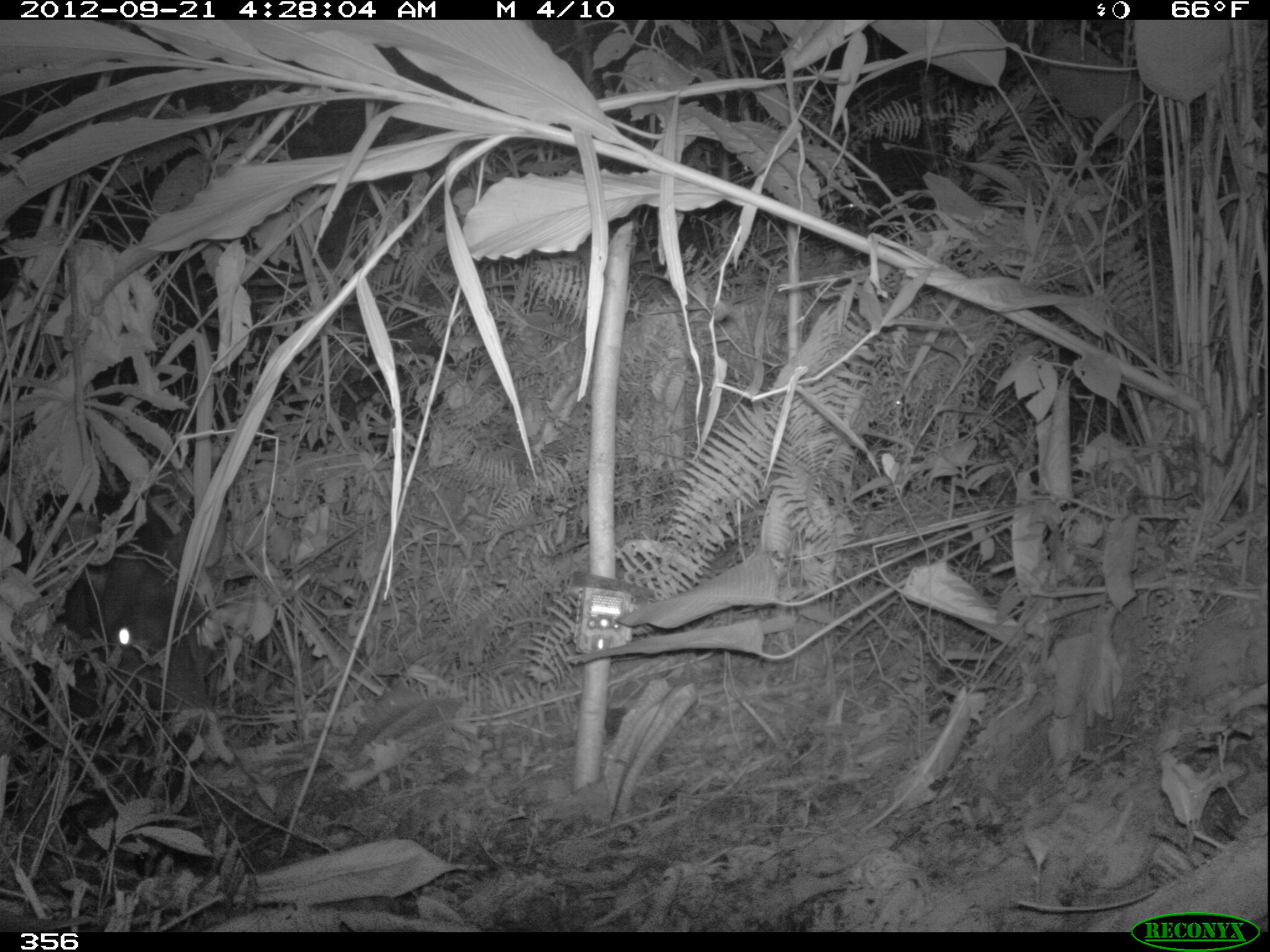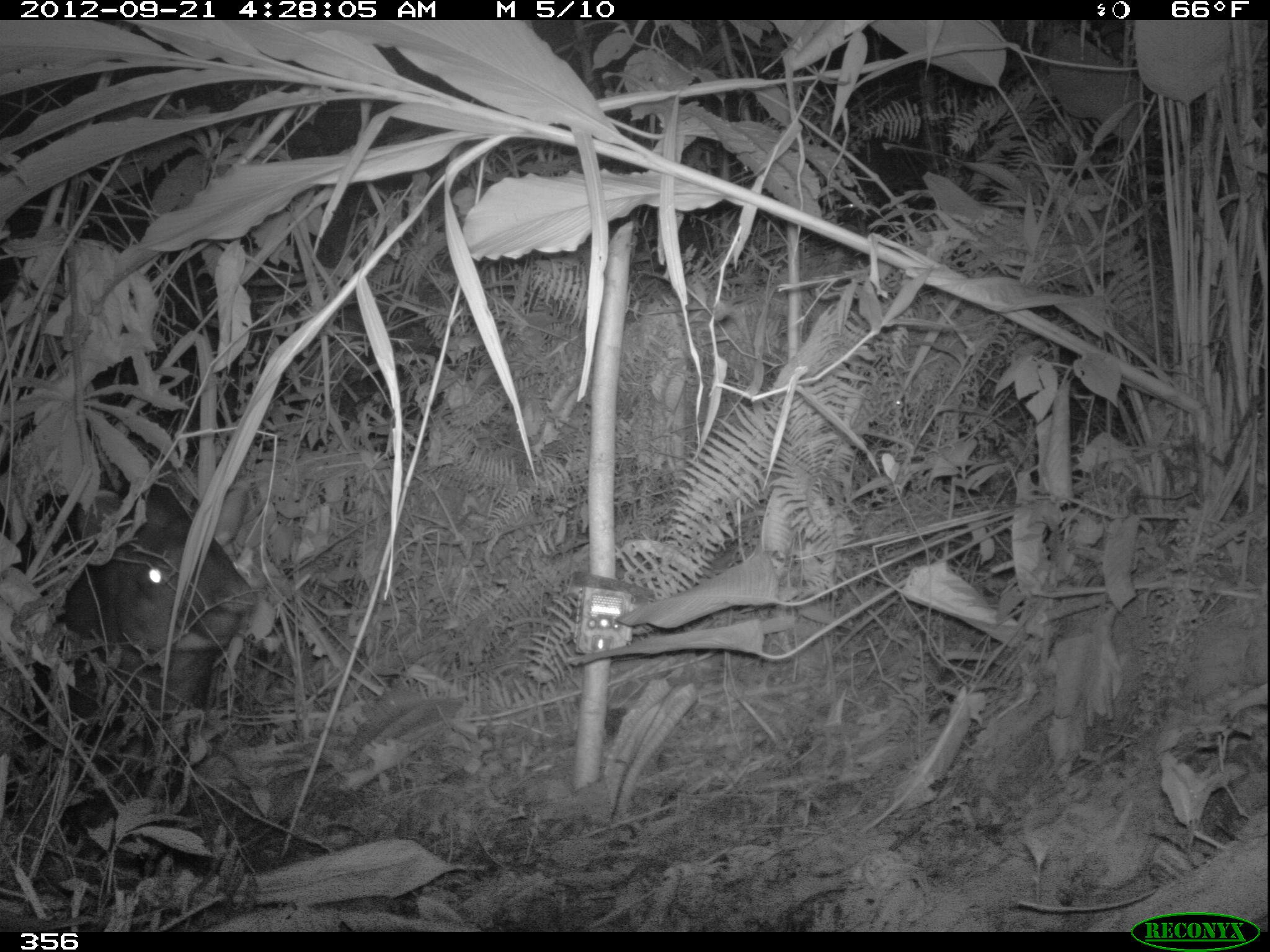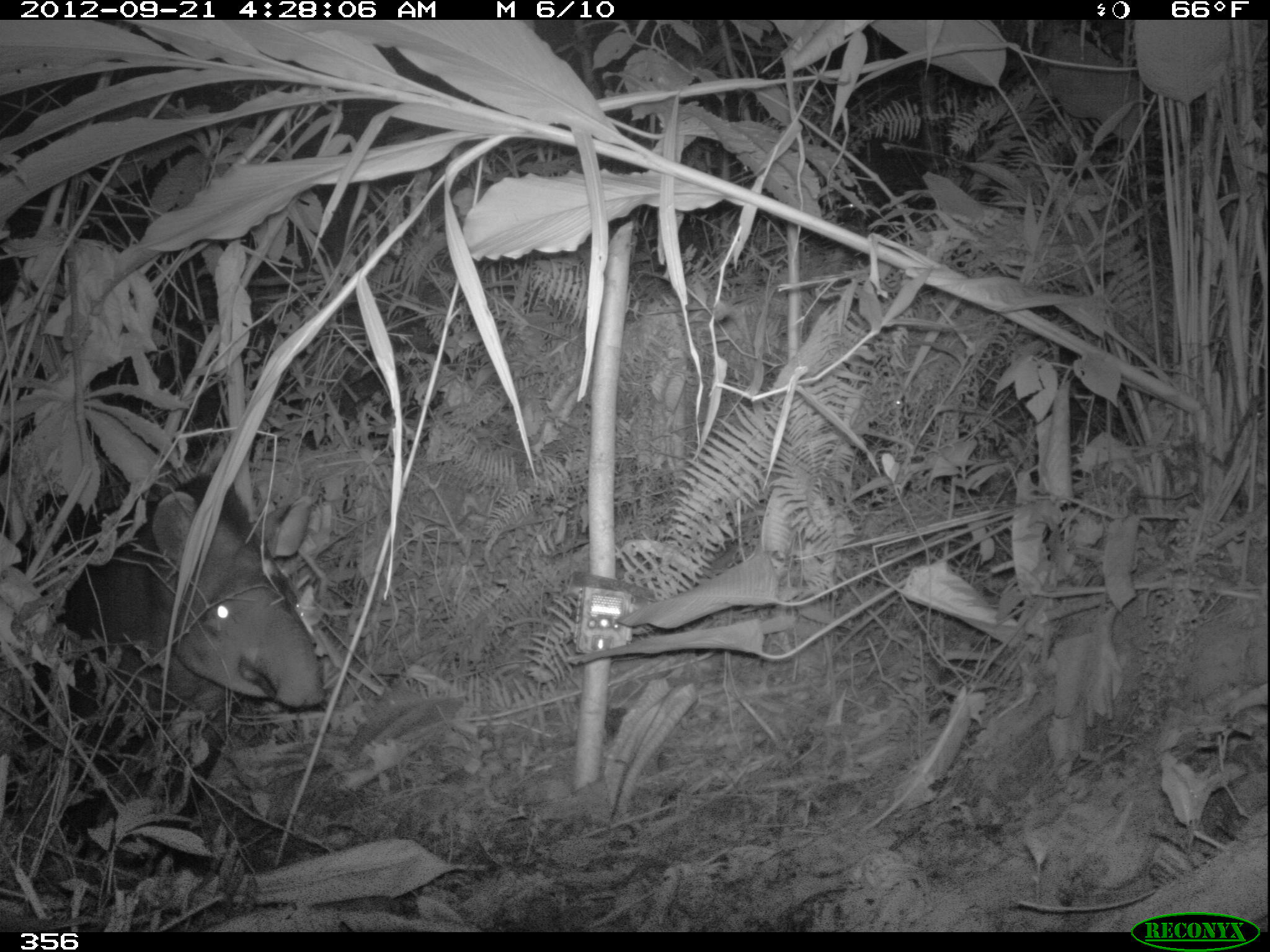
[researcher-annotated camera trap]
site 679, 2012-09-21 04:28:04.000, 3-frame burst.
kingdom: Animalia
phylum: Chordata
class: Mammalia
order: Perissodactyla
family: Tapiridae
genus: Tapirus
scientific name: Tapirus terrestris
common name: south american tapir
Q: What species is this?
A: Tapirus terrestris (south american tapir).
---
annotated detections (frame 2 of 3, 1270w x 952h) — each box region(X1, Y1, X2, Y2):
tapirus terrestris: region(0, 474, 252, 859)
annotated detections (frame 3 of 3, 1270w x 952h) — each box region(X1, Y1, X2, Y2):
tapirus terrestris: region(0, 469, 323, 866)